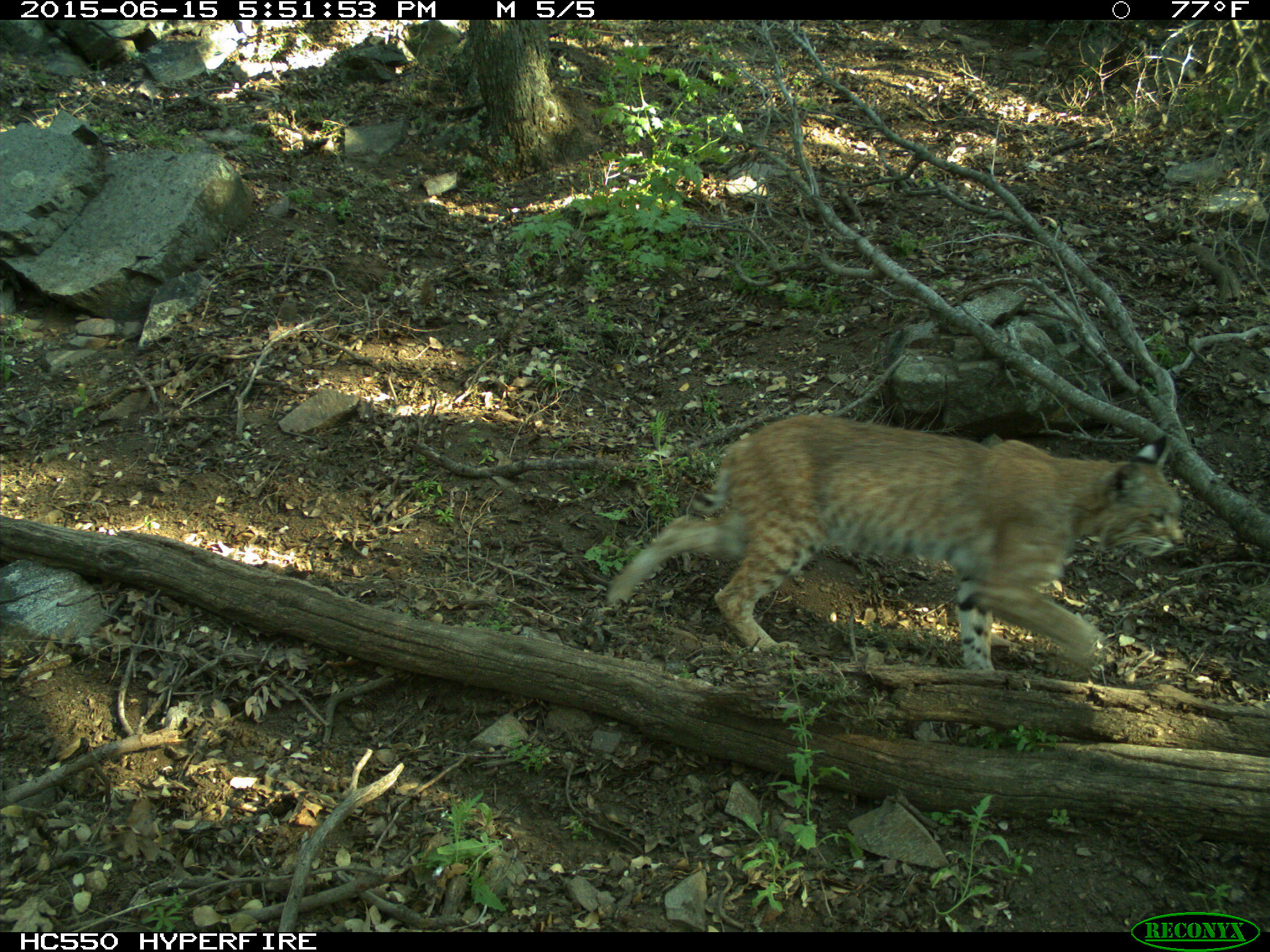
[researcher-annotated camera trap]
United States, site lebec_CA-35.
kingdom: Animalia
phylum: Chordata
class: Mammalia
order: Carnivora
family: Felidae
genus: Lynx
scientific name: Lynx rufus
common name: bobcat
Lynx rufus (bobcat).